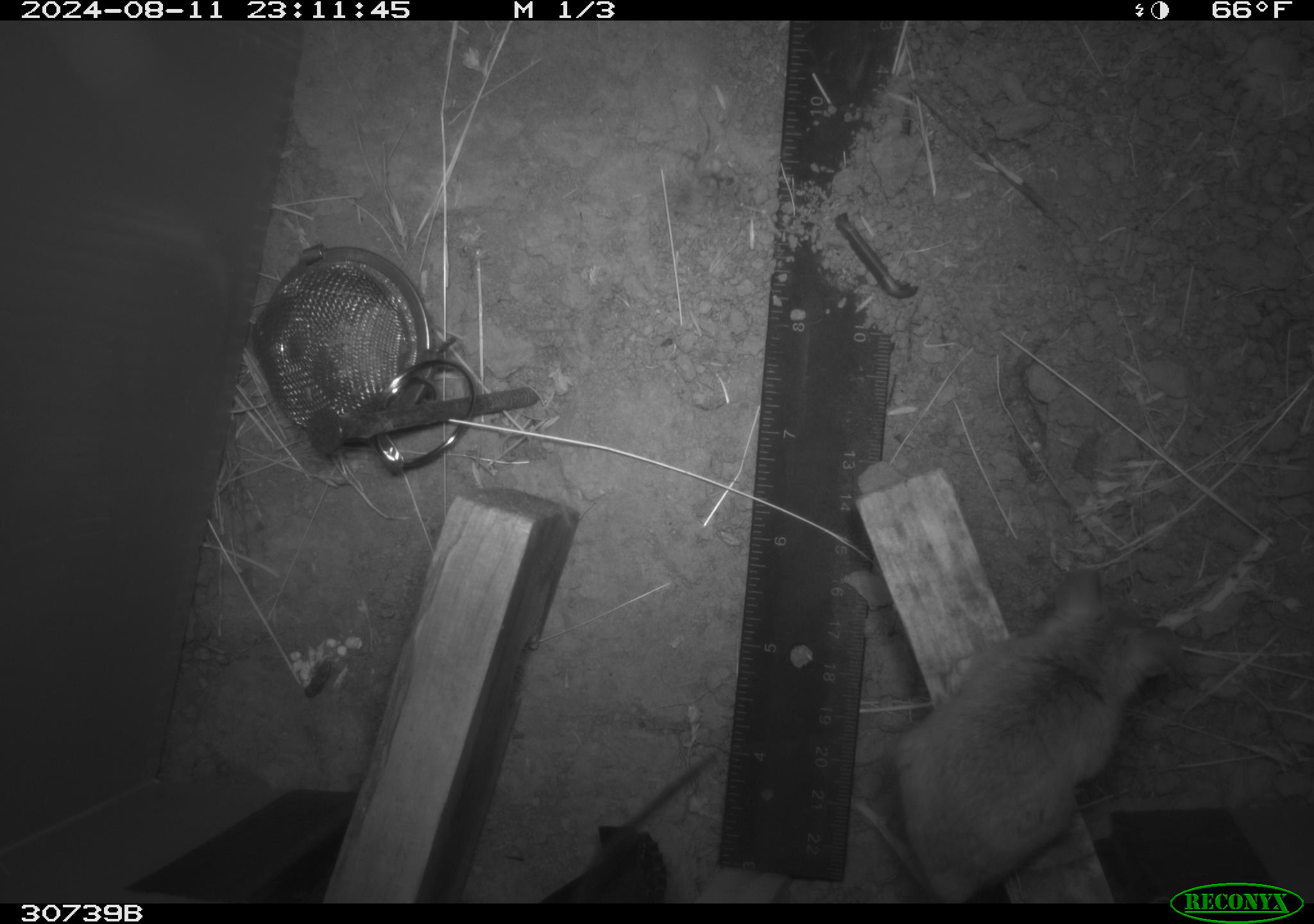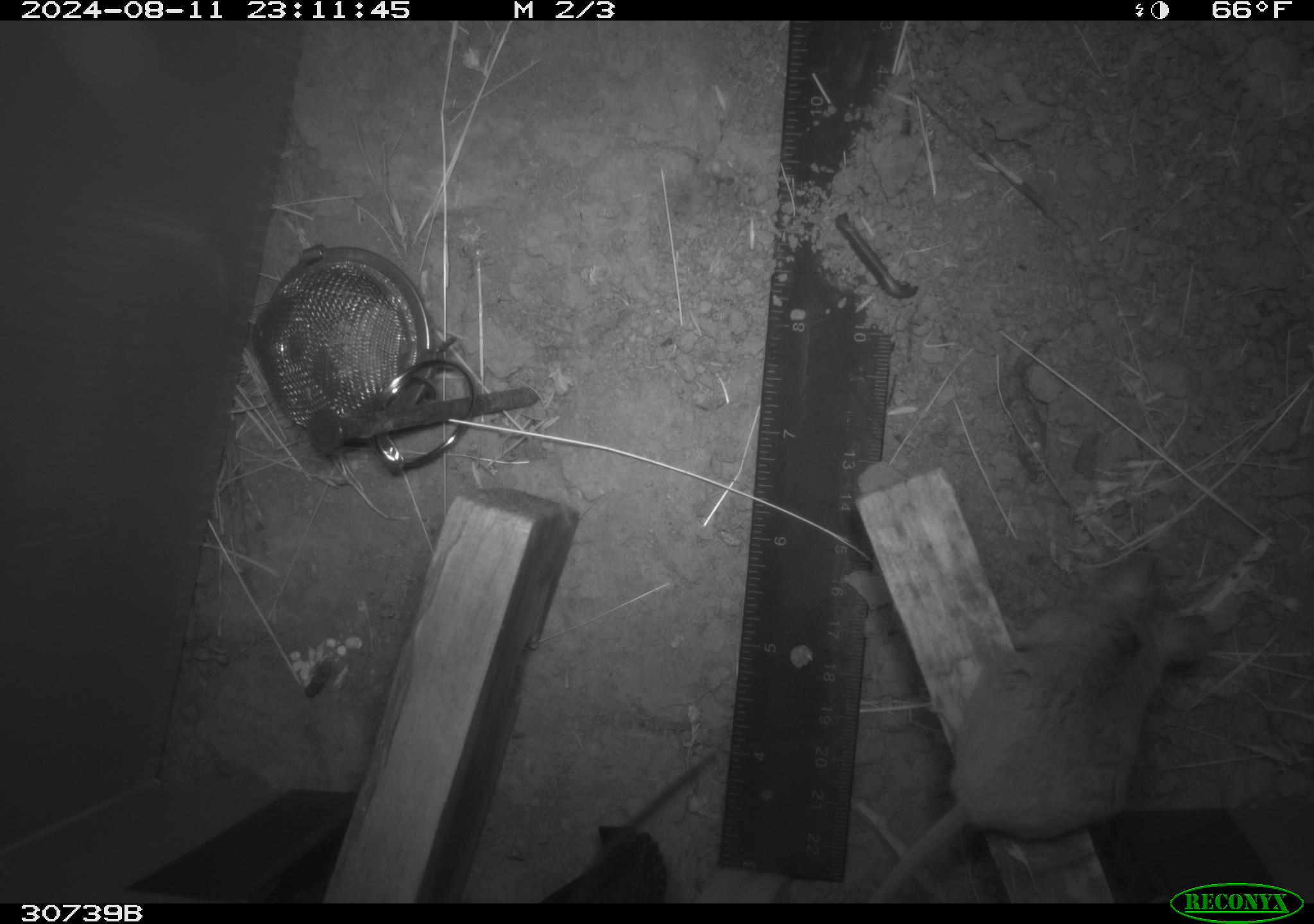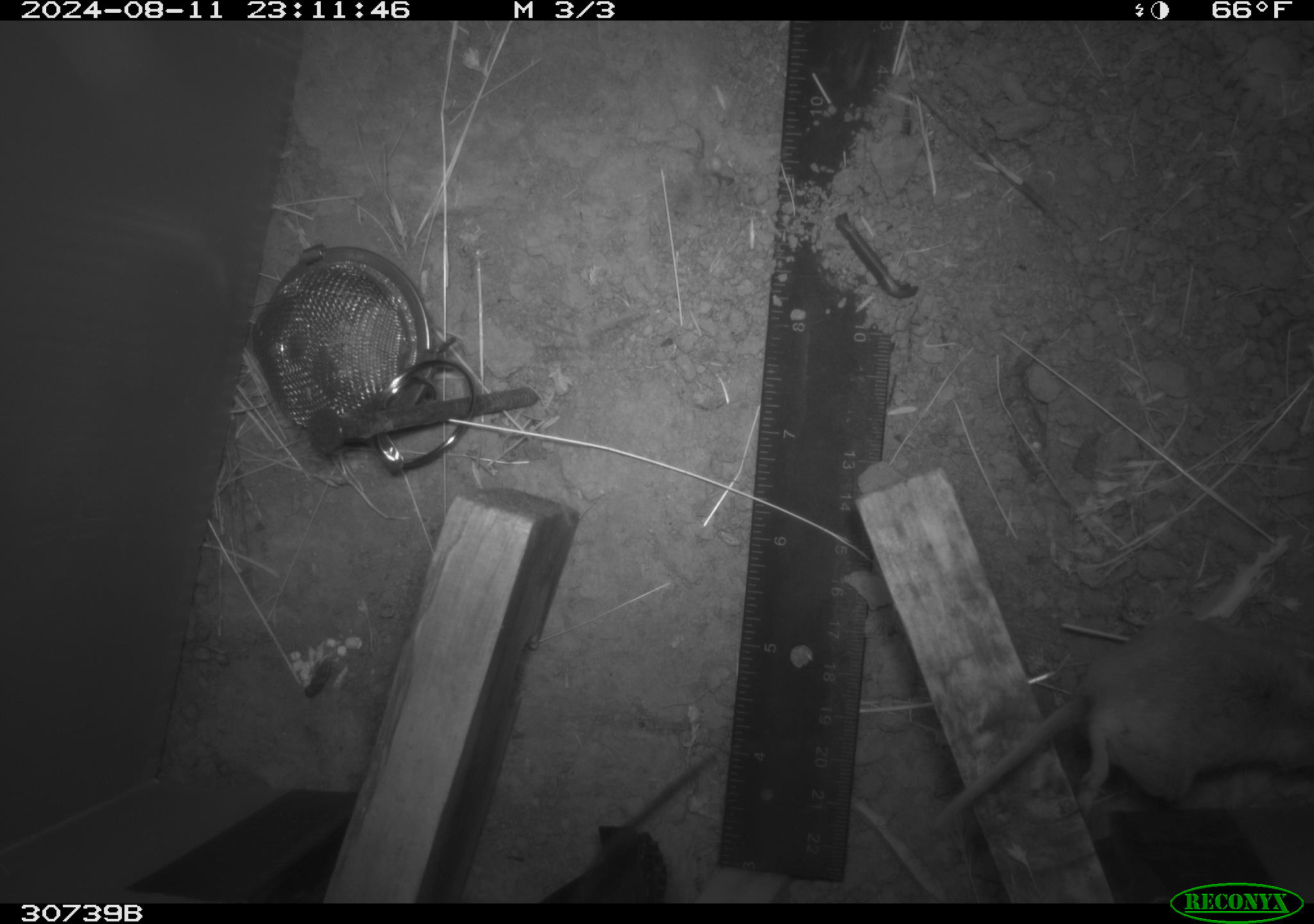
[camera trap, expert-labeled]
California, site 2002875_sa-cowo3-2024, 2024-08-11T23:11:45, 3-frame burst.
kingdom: Animalia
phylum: Chordata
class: Mammalia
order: Rodentia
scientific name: Rodentia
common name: rodent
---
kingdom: Animalia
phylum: Chordata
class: Mammalia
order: Rodentia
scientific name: Rodentia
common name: mouse species